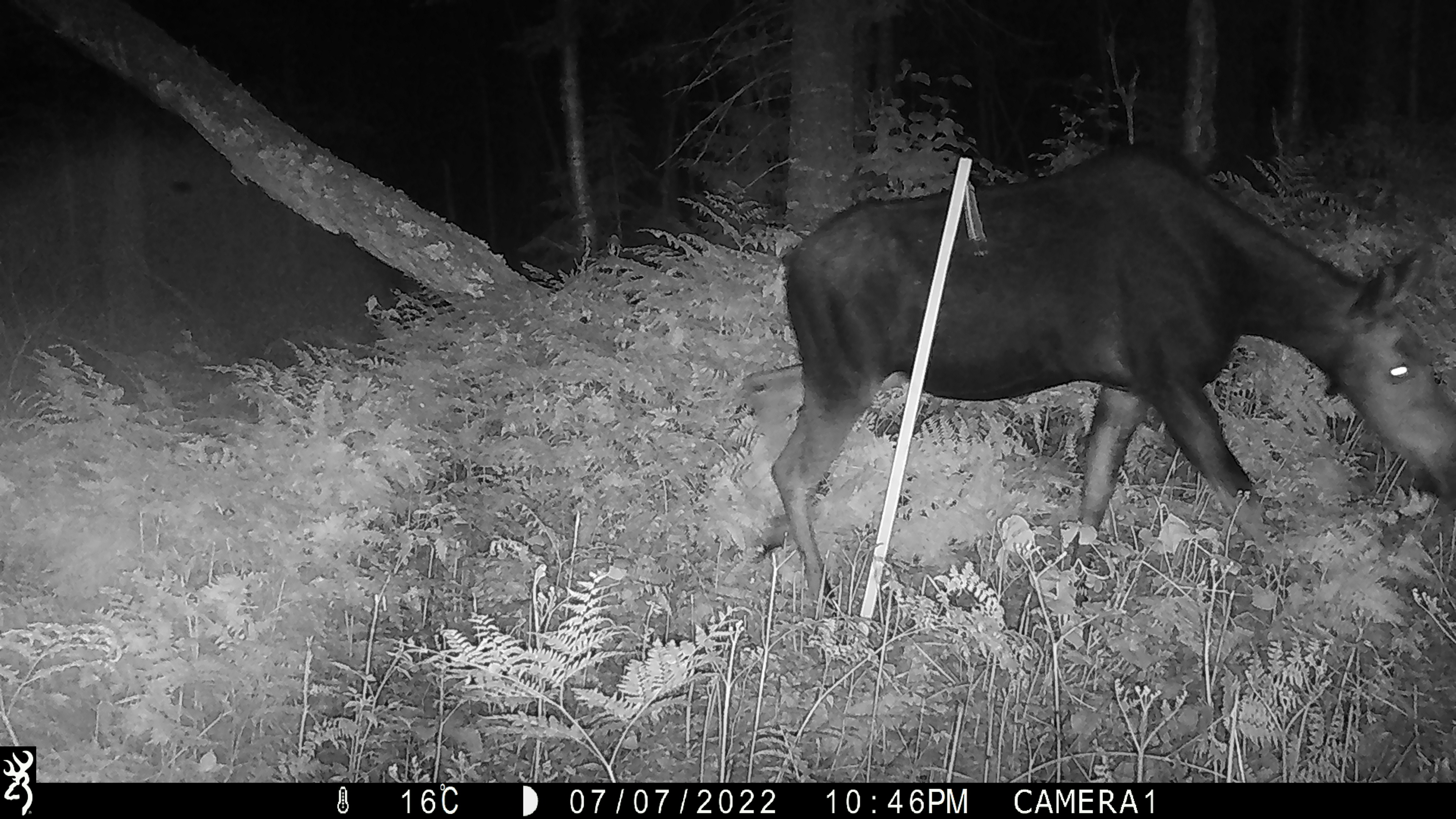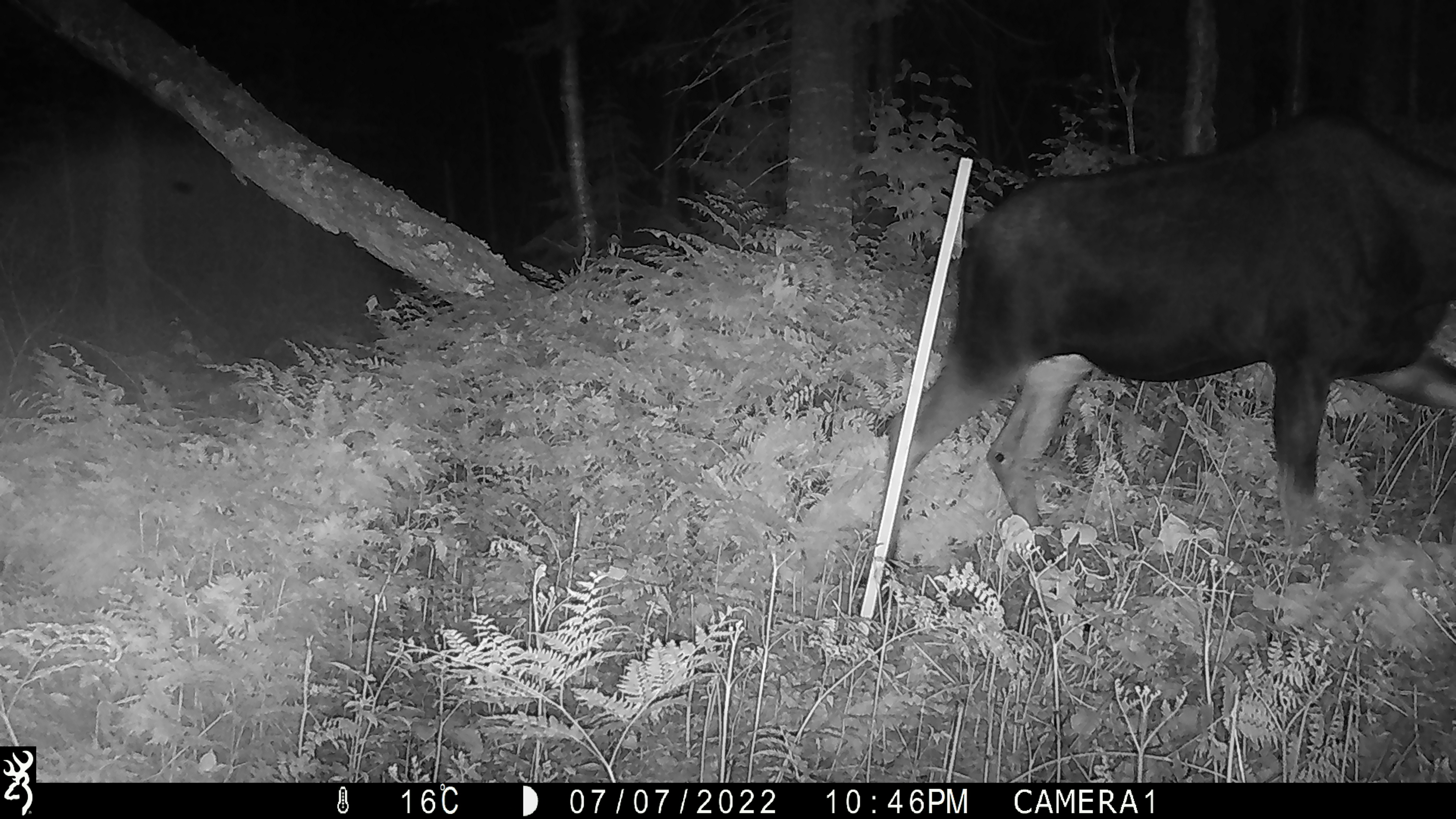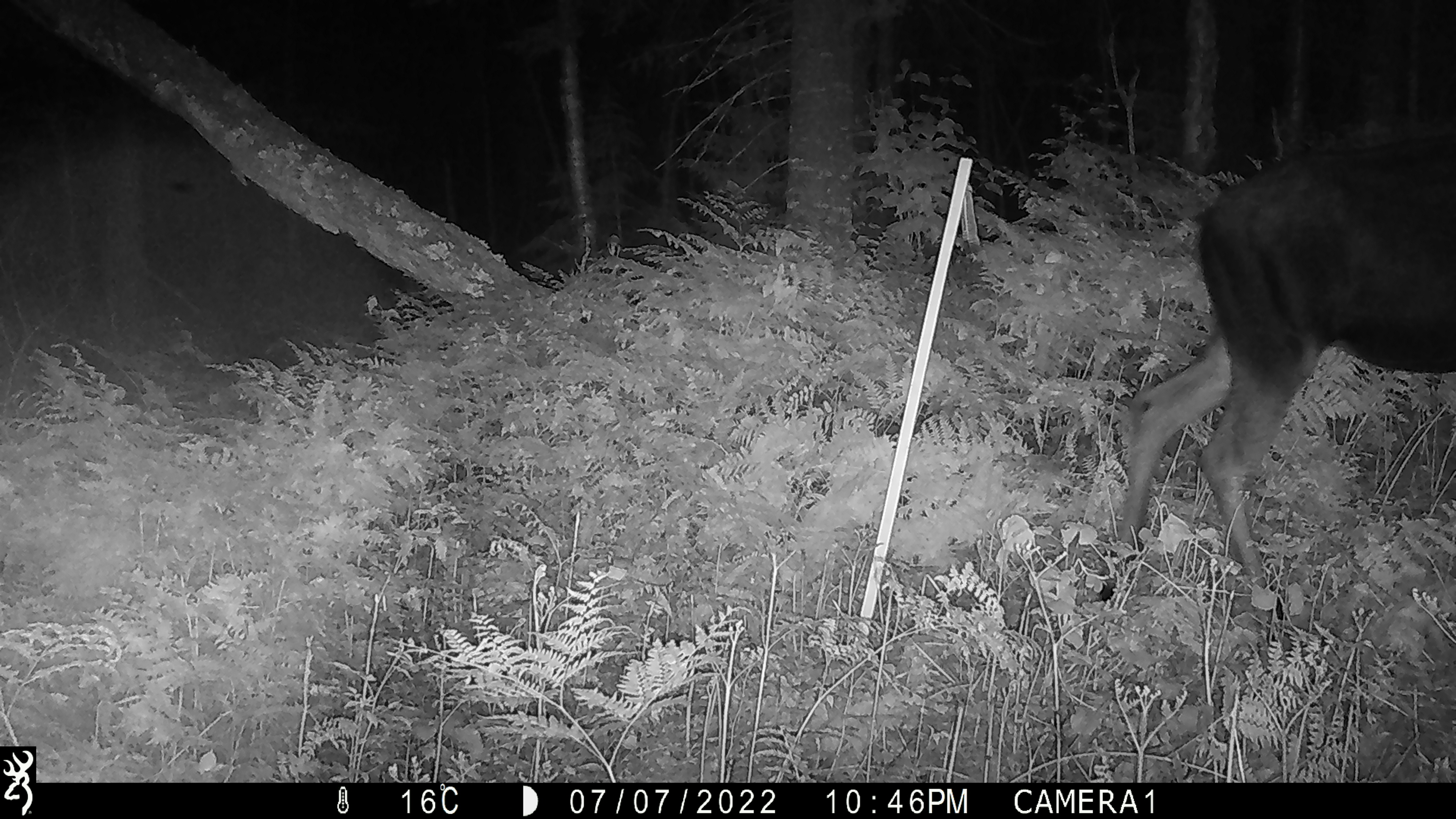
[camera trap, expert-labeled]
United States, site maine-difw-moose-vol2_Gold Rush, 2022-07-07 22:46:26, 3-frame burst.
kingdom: Animalia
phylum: Chordata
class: Mammalia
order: Artiodactyla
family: Cervidae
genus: Alces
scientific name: Alces alces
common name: moose